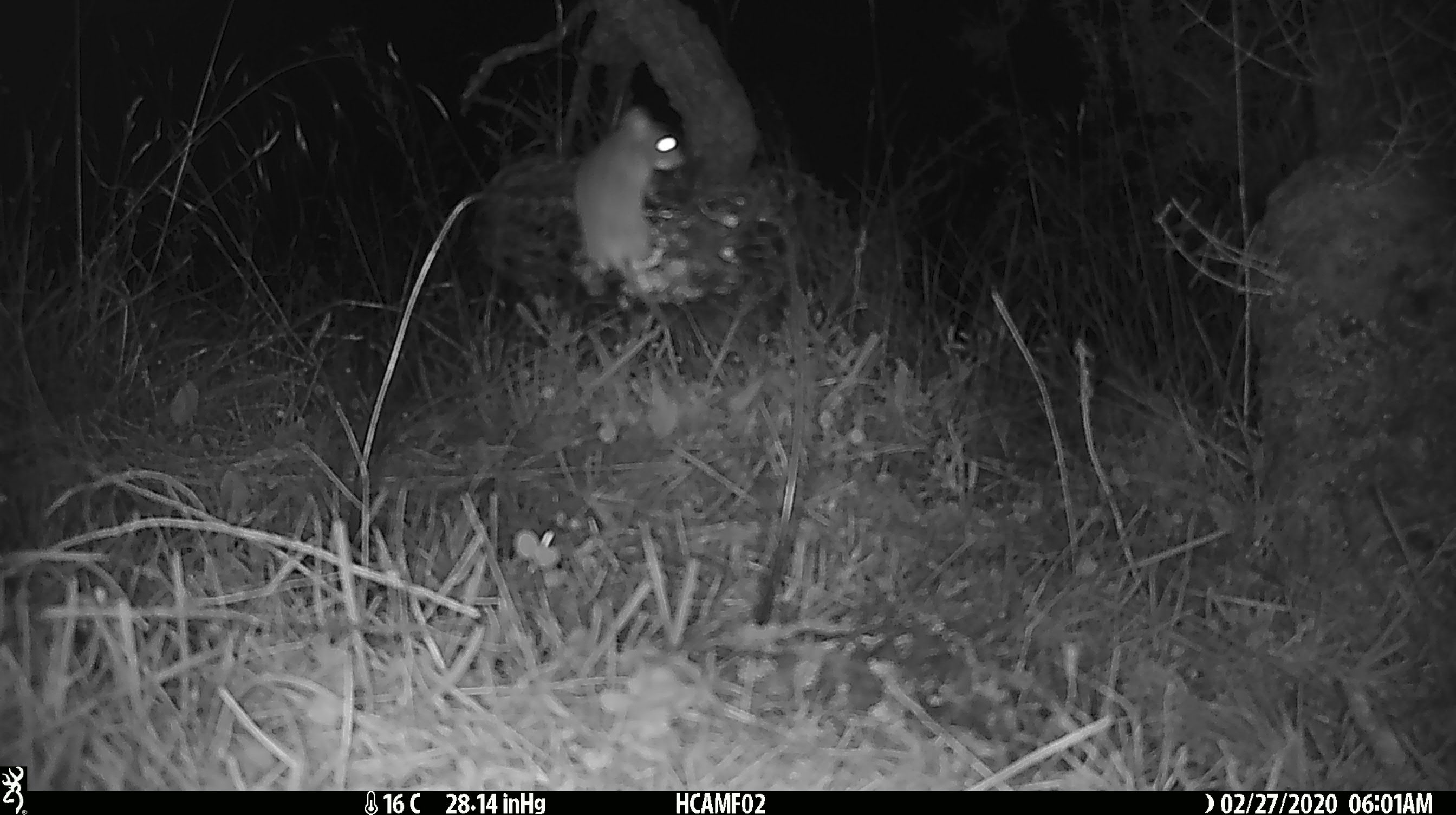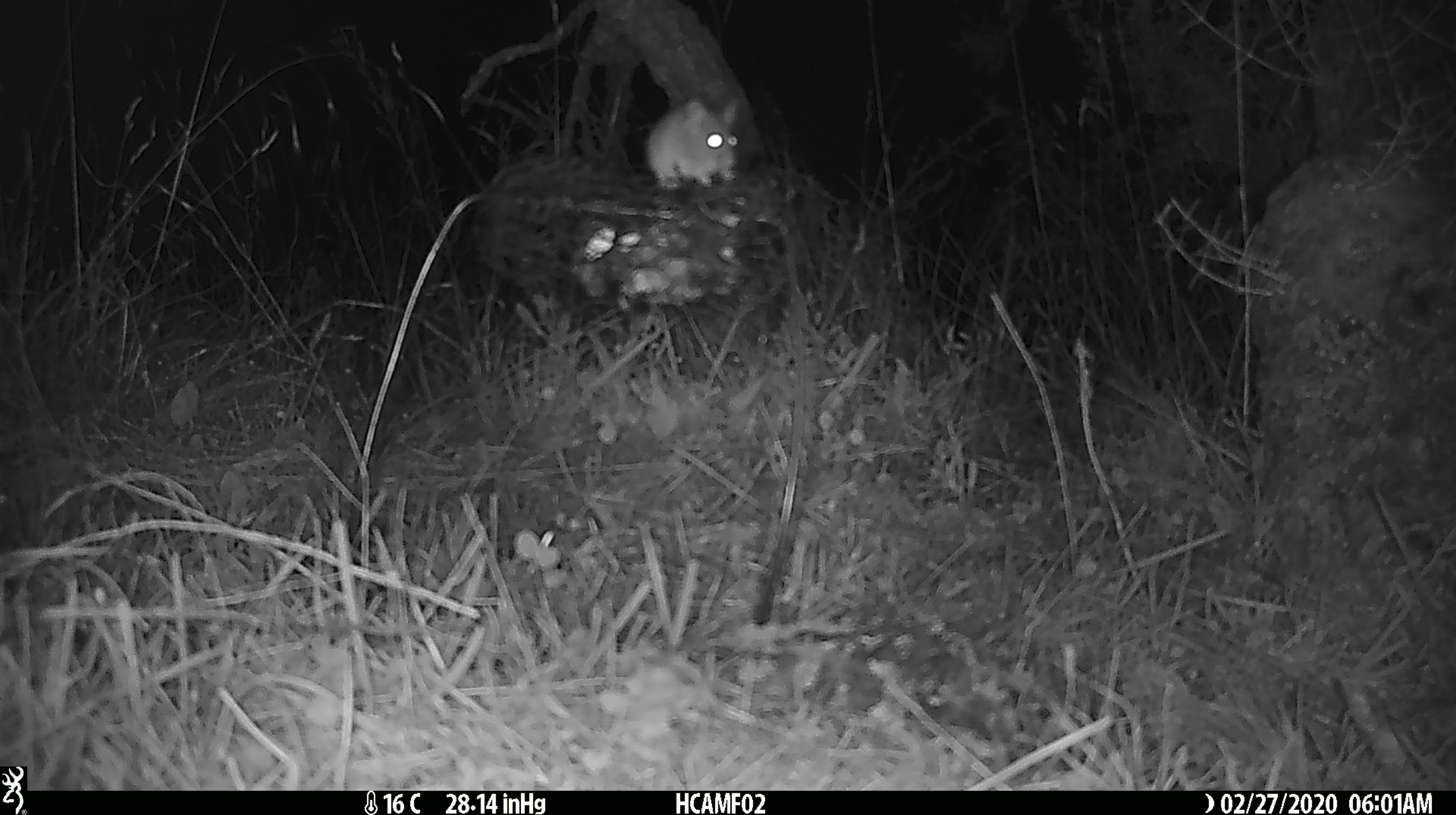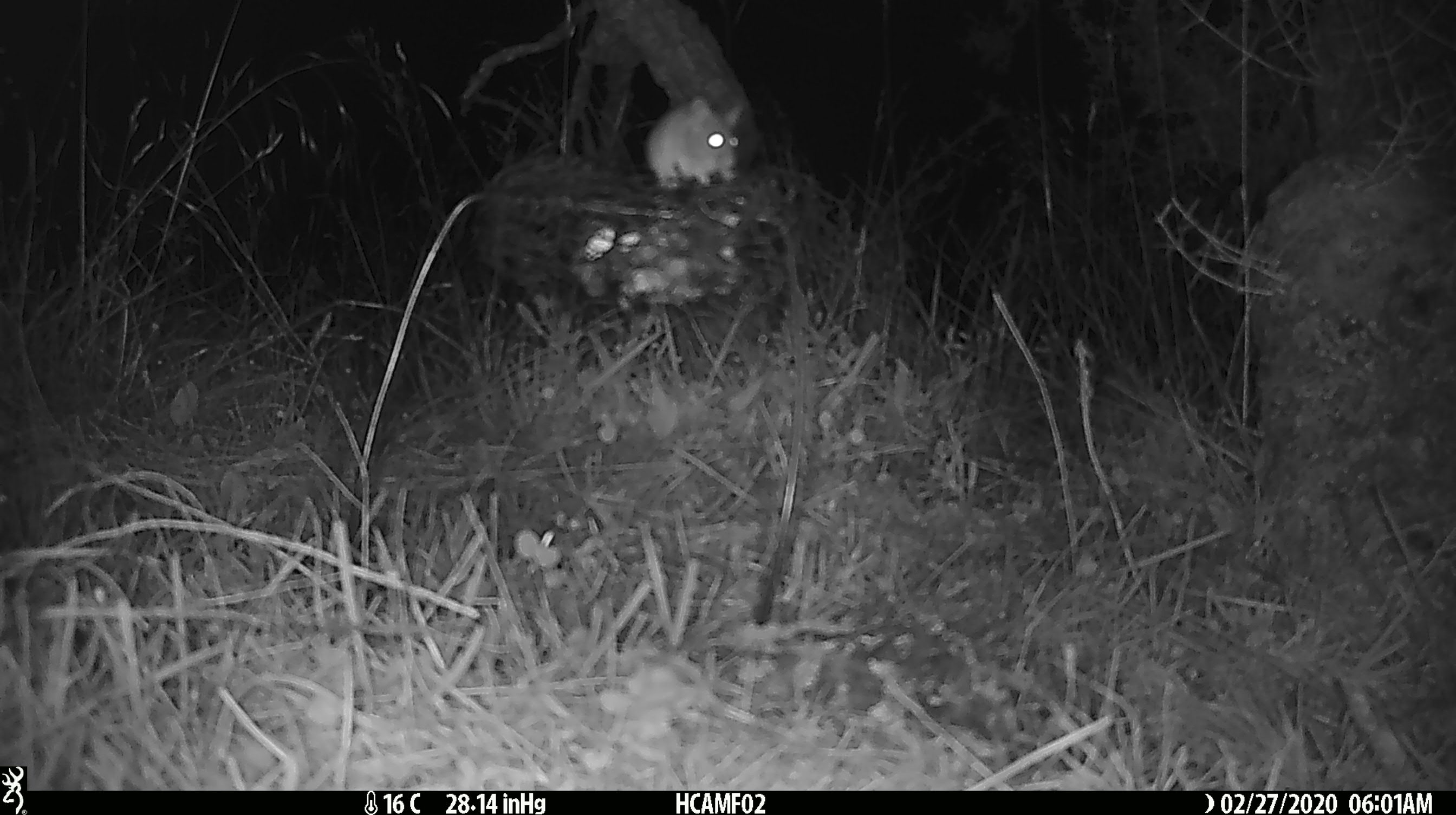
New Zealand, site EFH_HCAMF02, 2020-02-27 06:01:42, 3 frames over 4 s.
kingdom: Animalia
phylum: Chordata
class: Mammalia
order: Rodentia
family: Muridae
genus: Mus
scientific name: Mus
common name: mouse